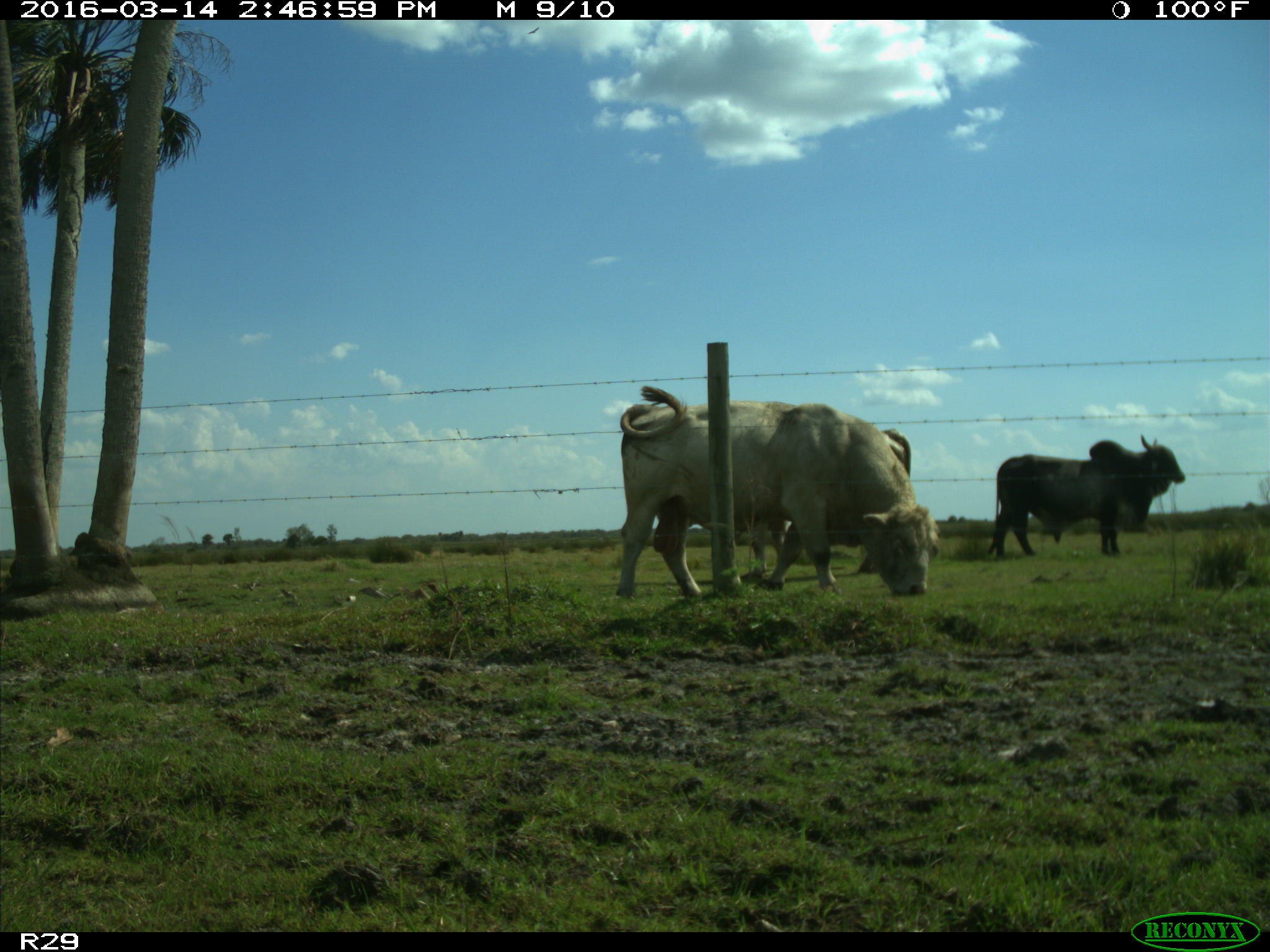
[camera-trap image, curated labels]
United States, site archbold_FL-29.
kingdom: Animalia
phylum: Chordata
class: Mammalia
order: Artiodactyla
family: Bovidae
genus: Bos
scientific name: Bos taurus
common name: domestic cow